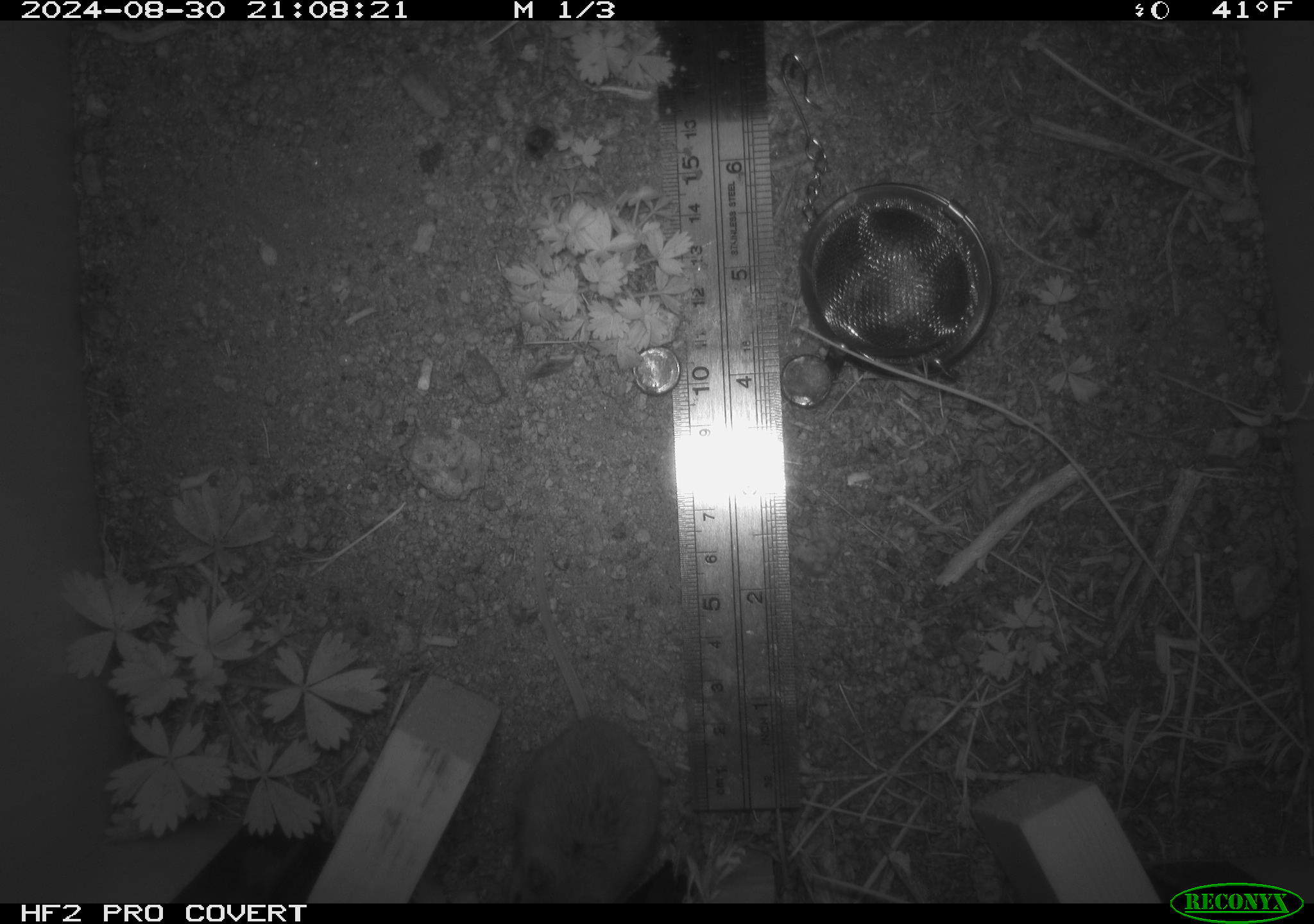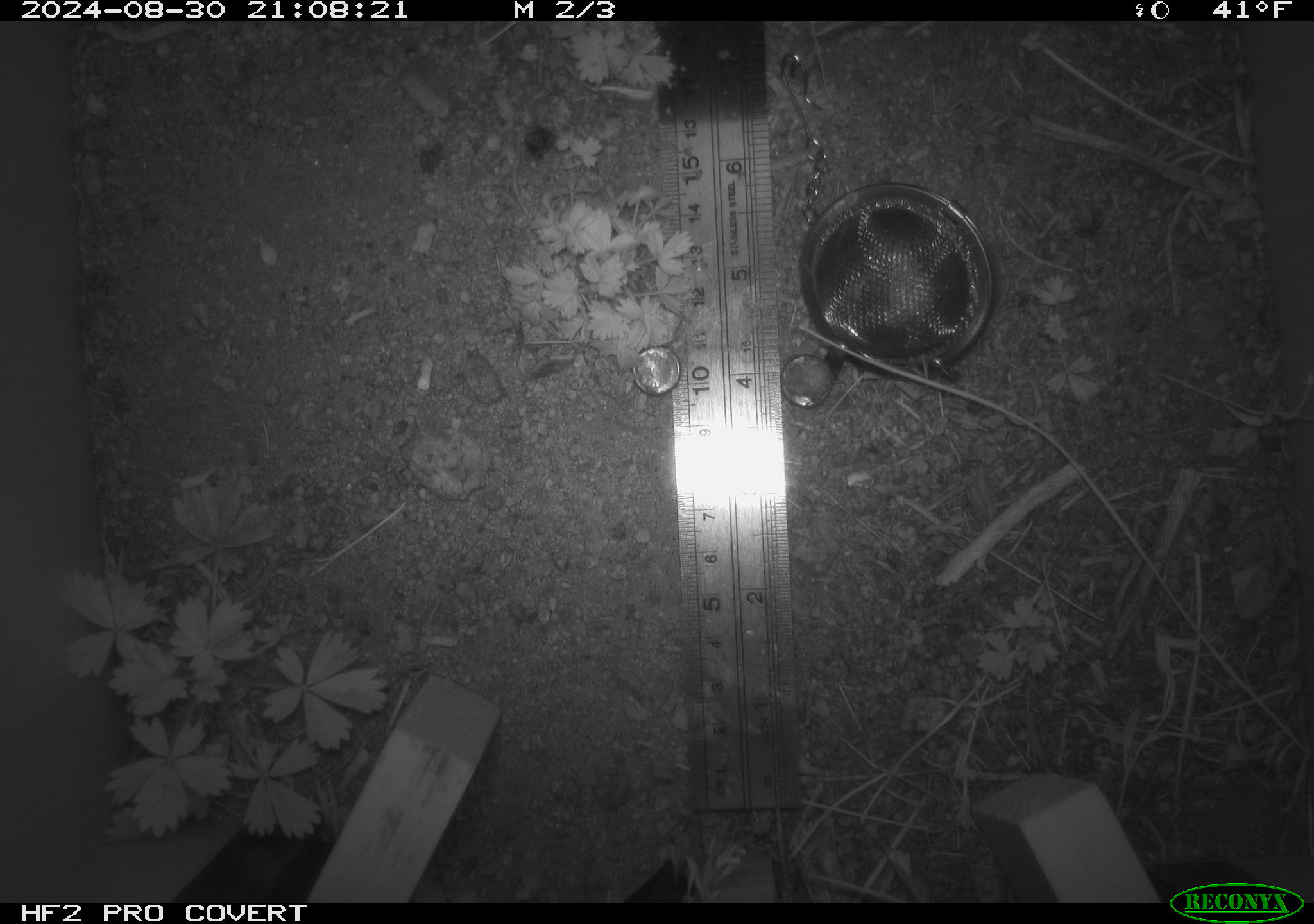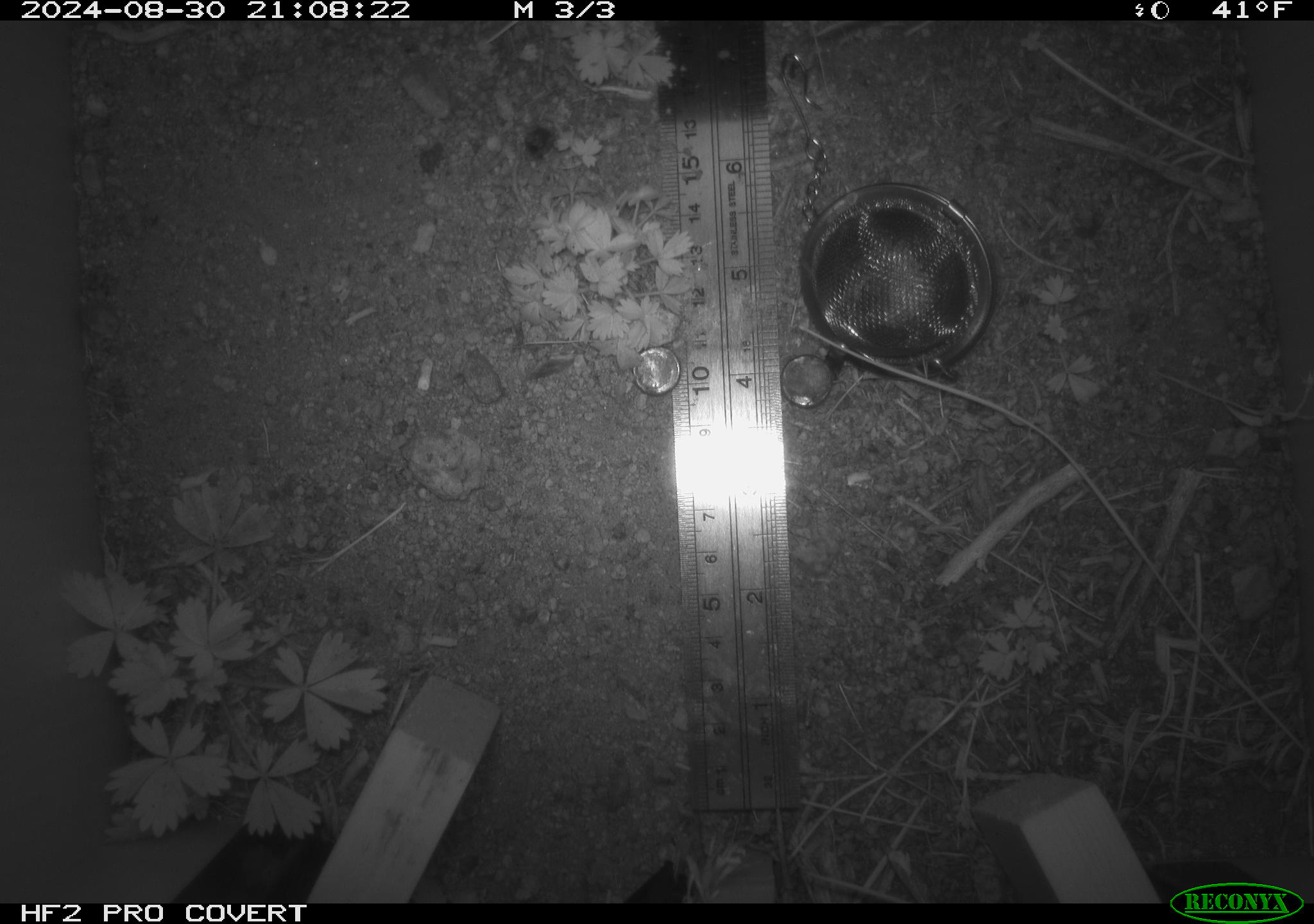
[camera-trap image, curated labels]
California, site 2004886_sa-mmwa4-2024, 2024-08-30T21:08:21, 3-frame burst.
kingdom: Animalia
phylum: Chordata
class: Mammalia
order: Rodentia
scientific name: Rodentia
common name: mouse species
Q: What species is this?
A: Mouse species (Rodentia).